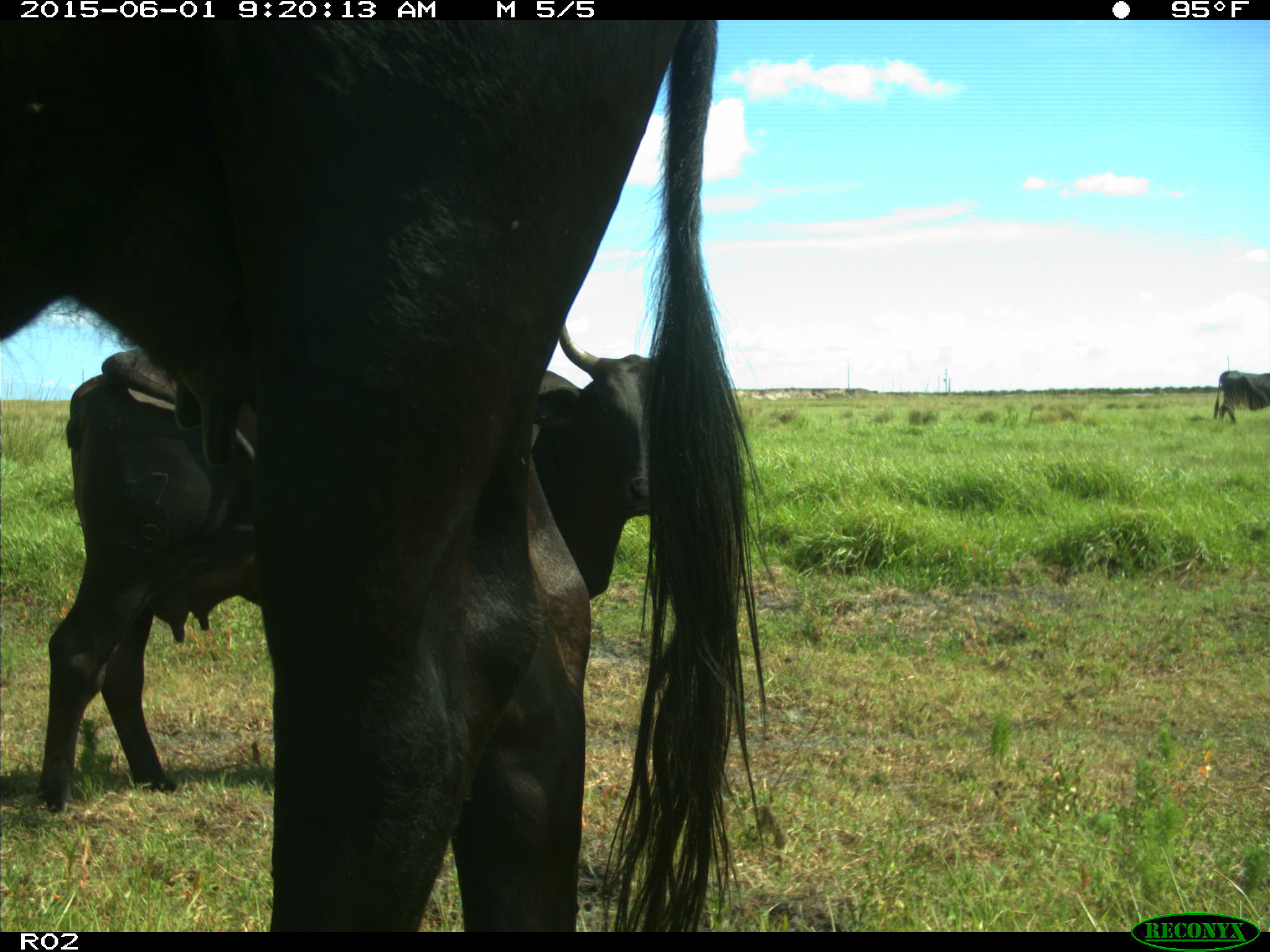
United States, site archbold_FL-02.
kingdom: Animalia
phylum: Chordata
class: Mammalia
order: Artiodactyla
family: Bovidae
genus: Bos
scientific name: Bos taurus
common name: domestic cow